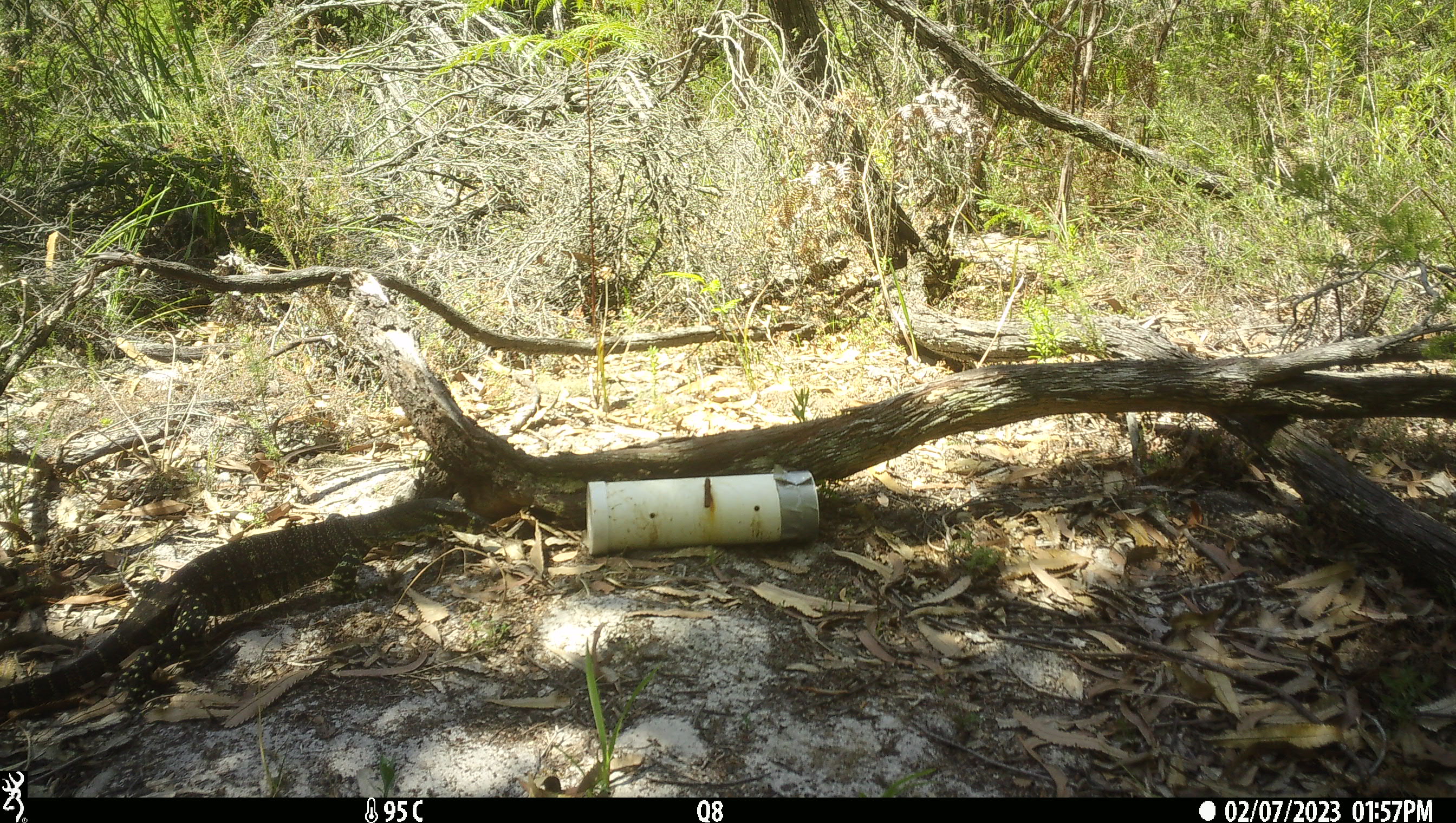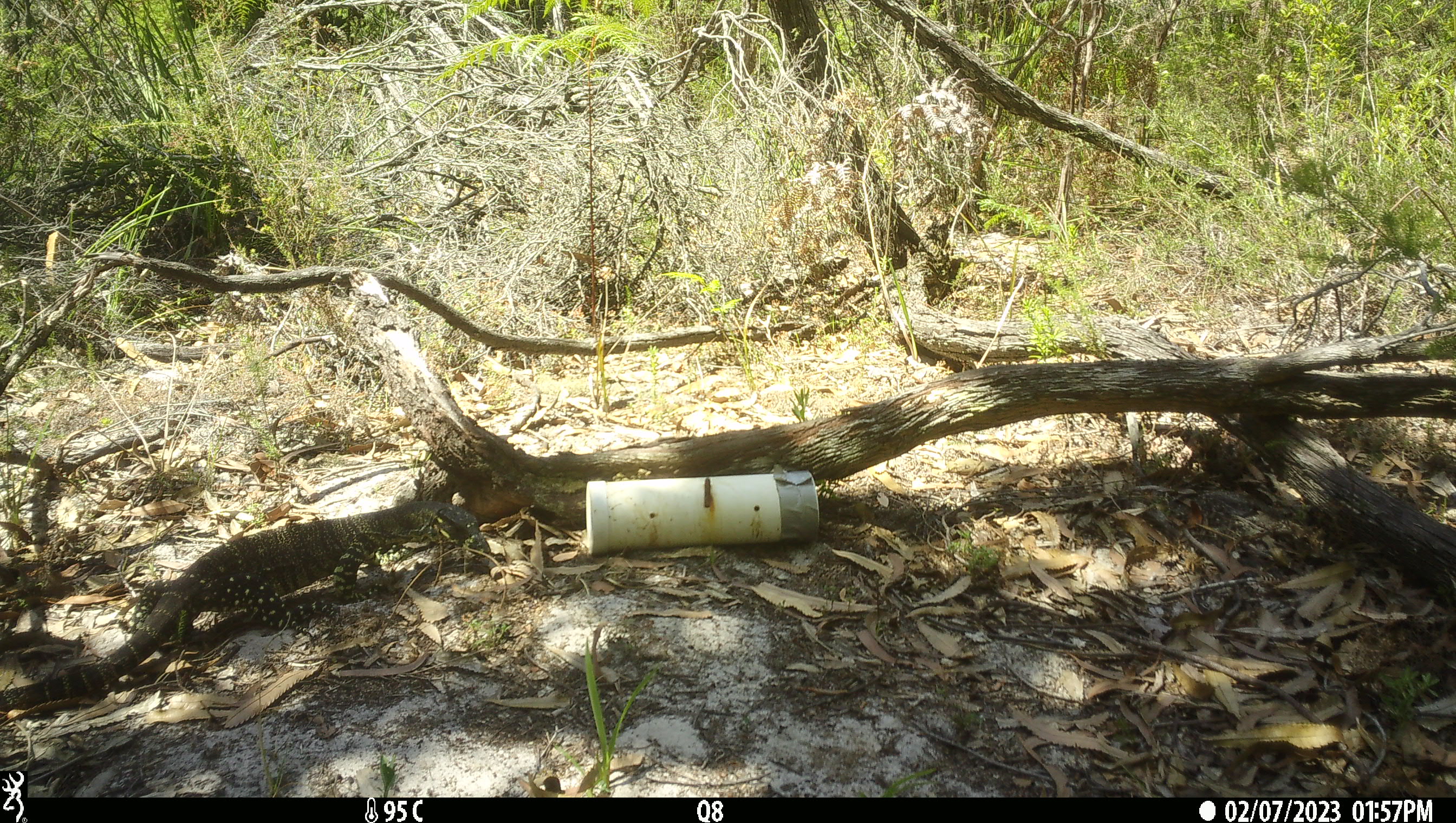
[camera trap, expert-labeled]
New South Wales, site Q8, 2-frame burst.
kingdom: Animalia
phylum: Chordata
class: Reptilia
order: Squamata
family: Varanidae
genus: Varanus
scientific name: Varanus varius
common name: lace monitor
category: goanna